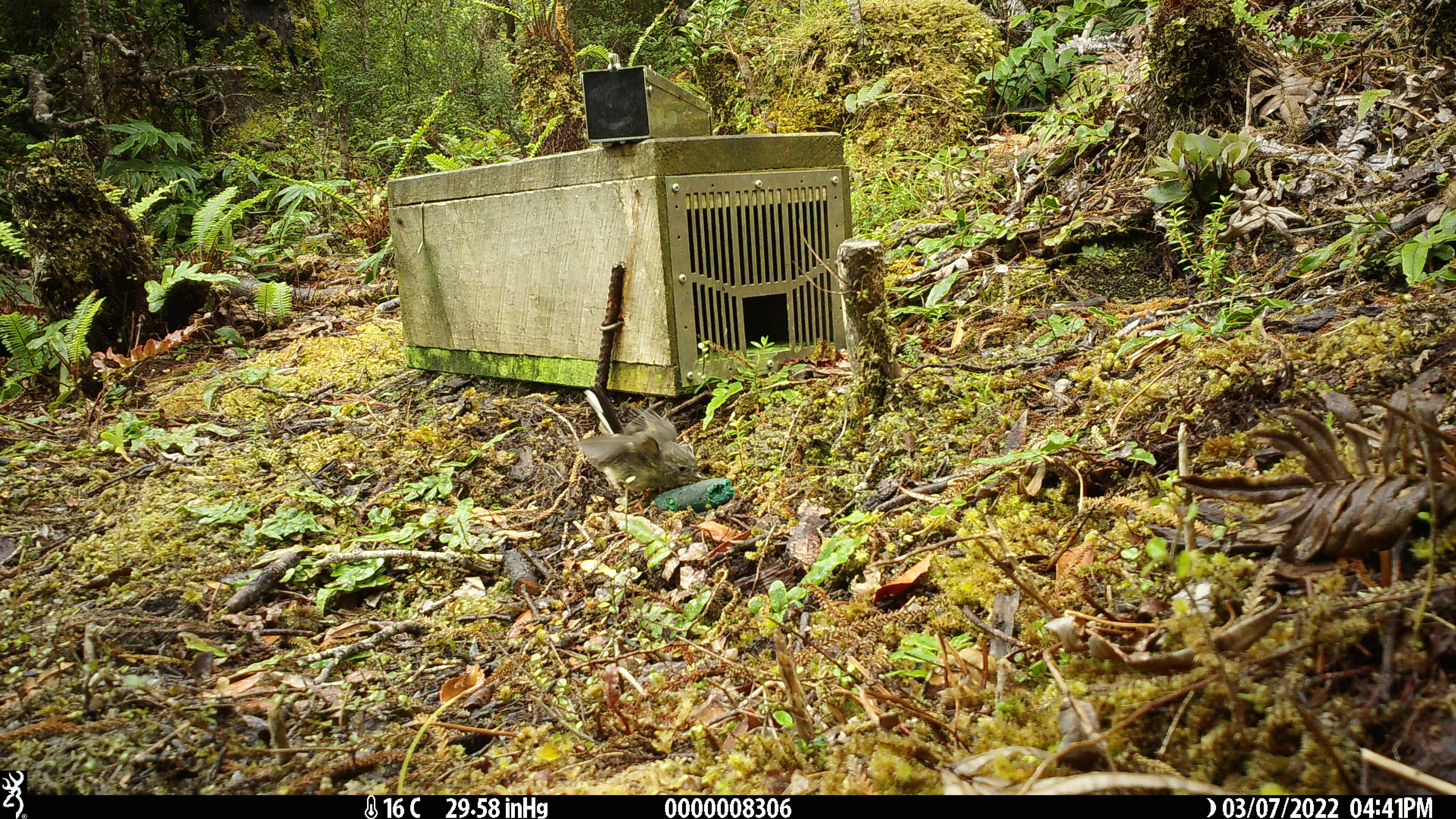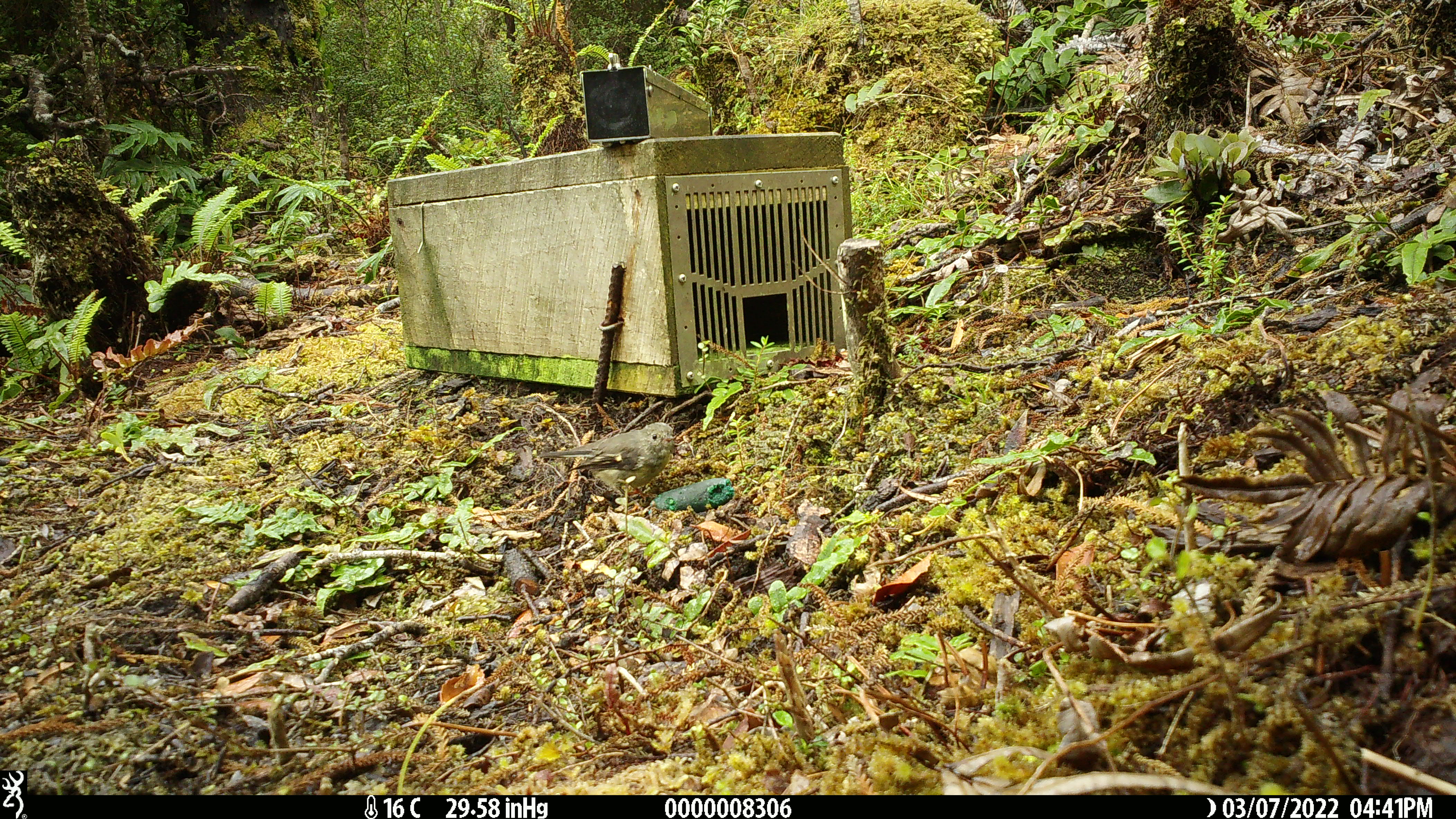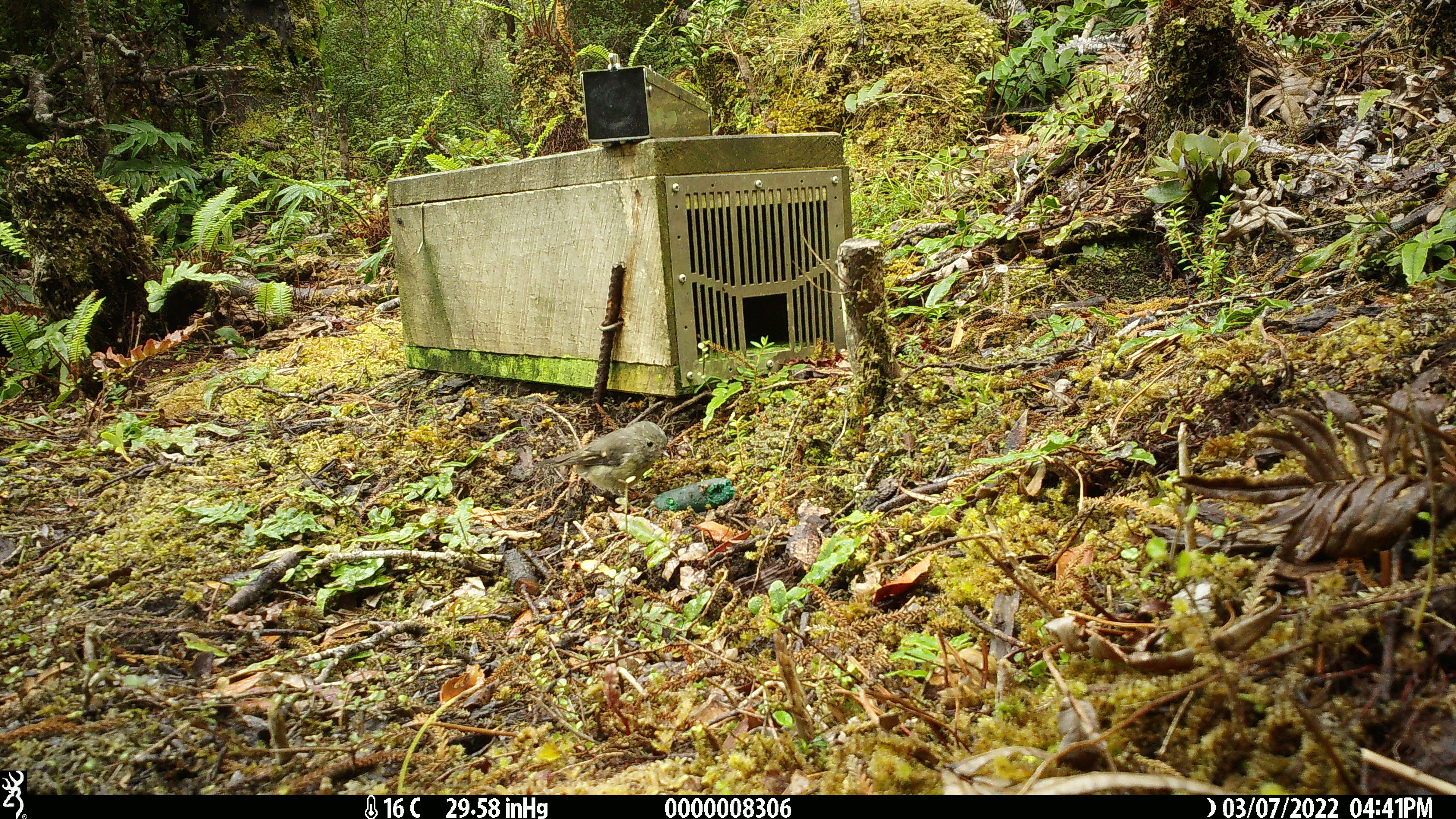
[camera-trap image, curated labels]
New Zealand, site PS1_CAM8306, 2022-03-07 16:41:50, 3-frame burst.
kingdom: Animalia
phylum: Chordata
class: Aves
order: Passeriformes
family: Petroicidae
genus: Petroica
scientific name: Petroica macrocephala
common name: tomtit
Tomtit (Petroica macrocephala).